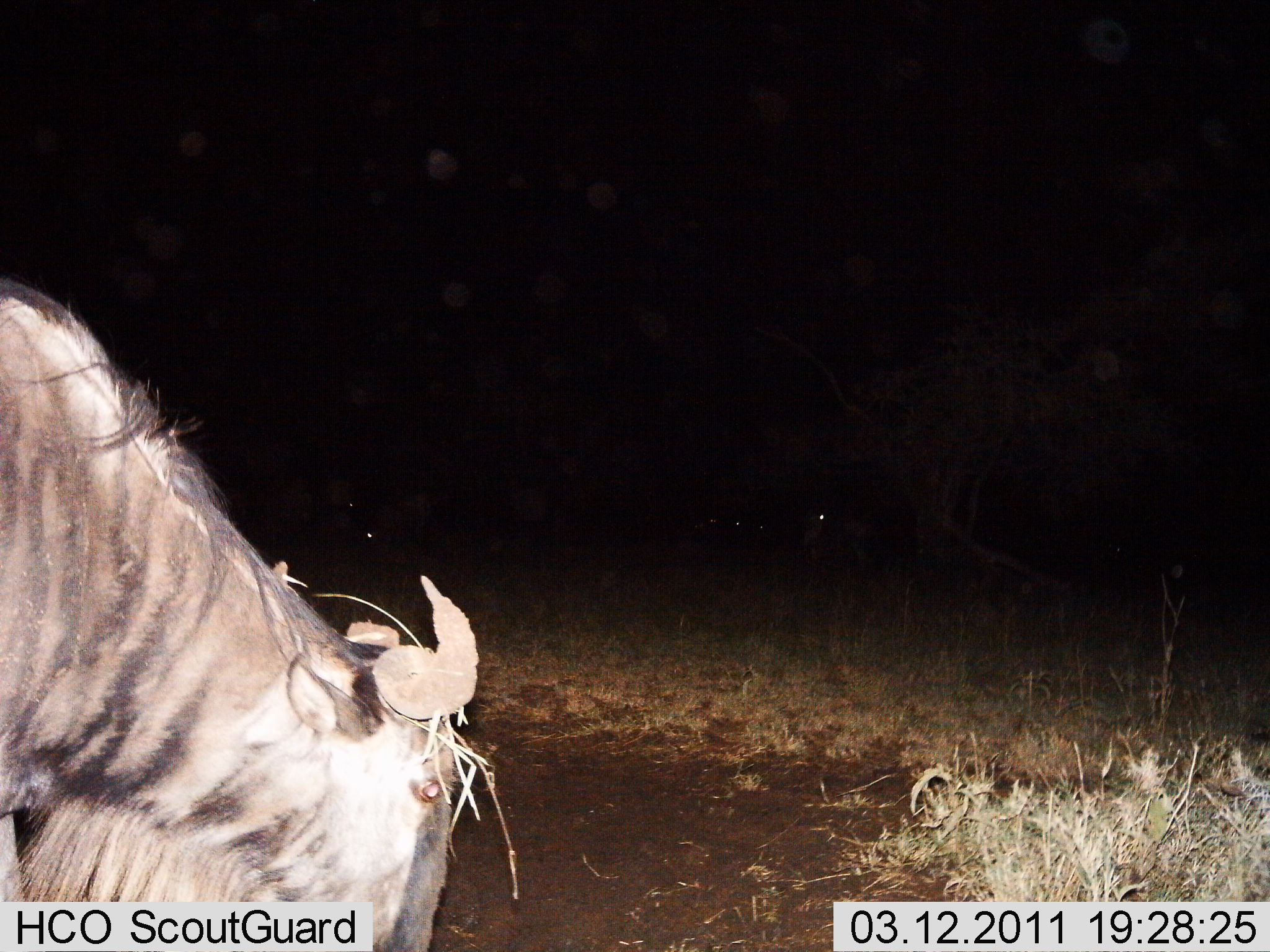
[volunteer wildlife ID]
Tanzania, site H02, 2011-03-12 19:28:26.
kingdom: Animalia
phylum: Chordata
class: Mammalia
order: Artiodactyla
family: Bovidae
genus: Connochaetes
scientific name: Connochaetes taurinus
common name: blue wildebeest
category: wildebeest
Wildebeest (blue wildebeest) (Connochaetes taurinus), count 1. Behavior (volunteer vote fractions): standing 36%, resting 0%, moving 0%, interacting 0%. Young present (vote fraction): 0%. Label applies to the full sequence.